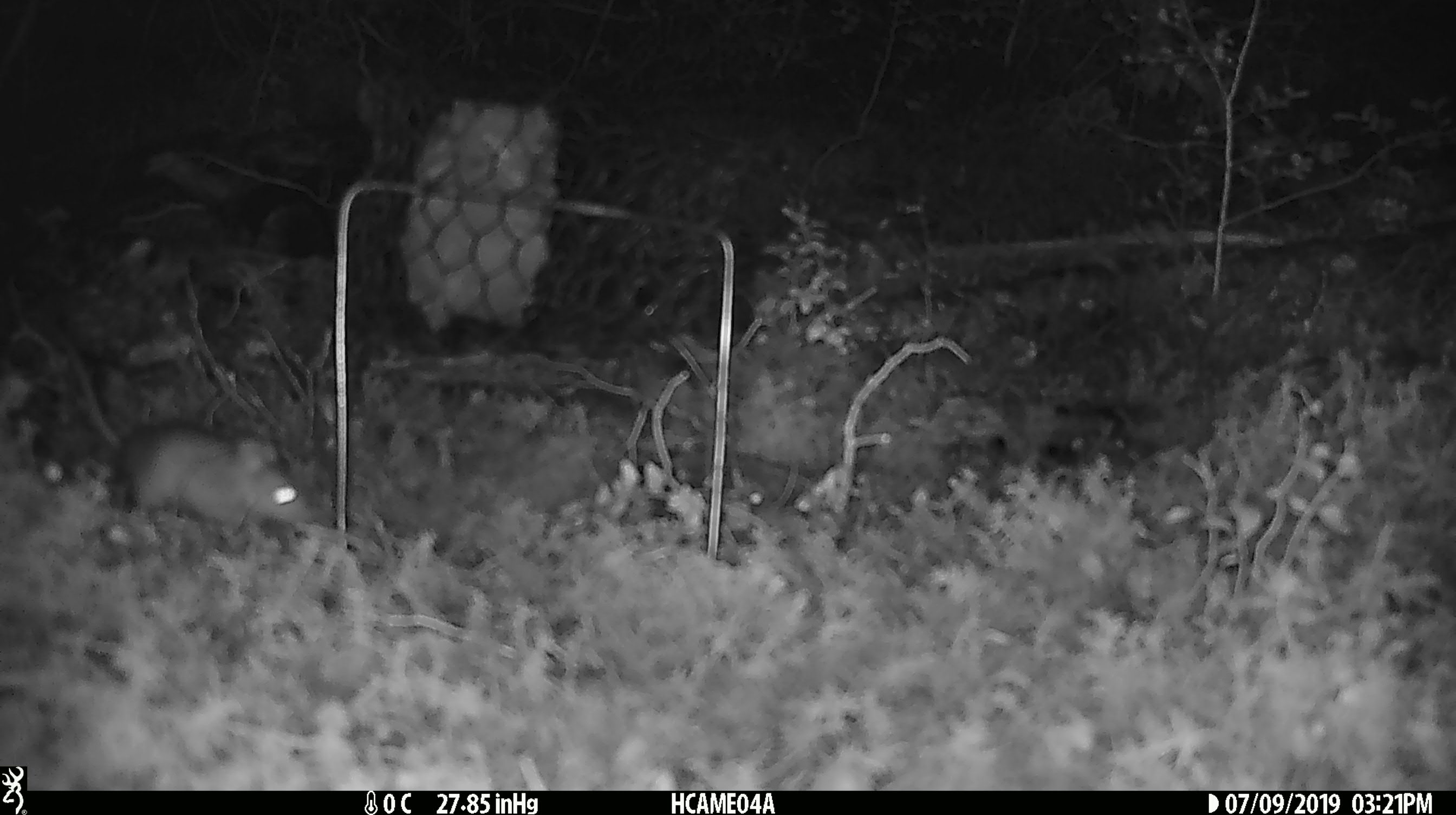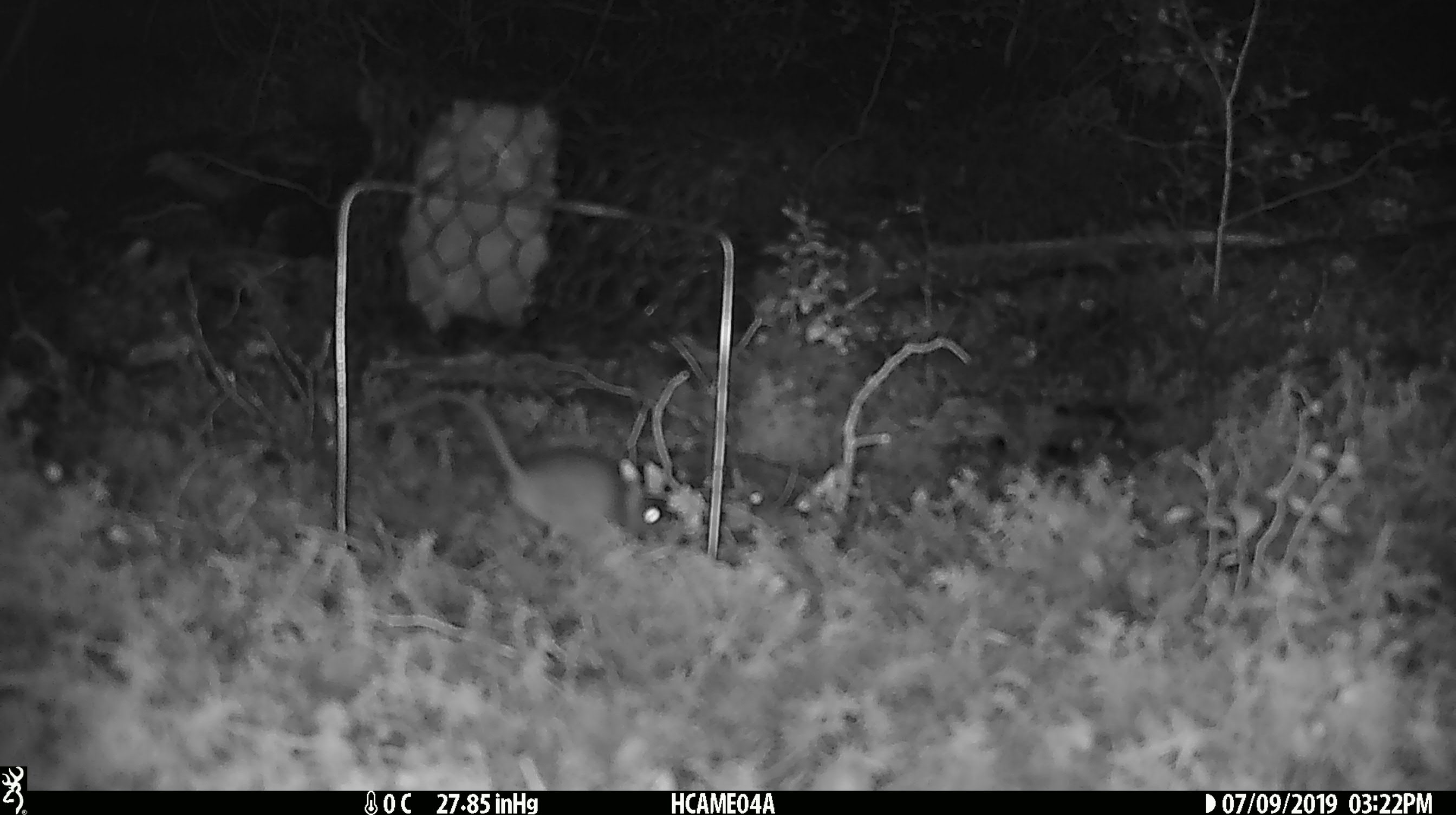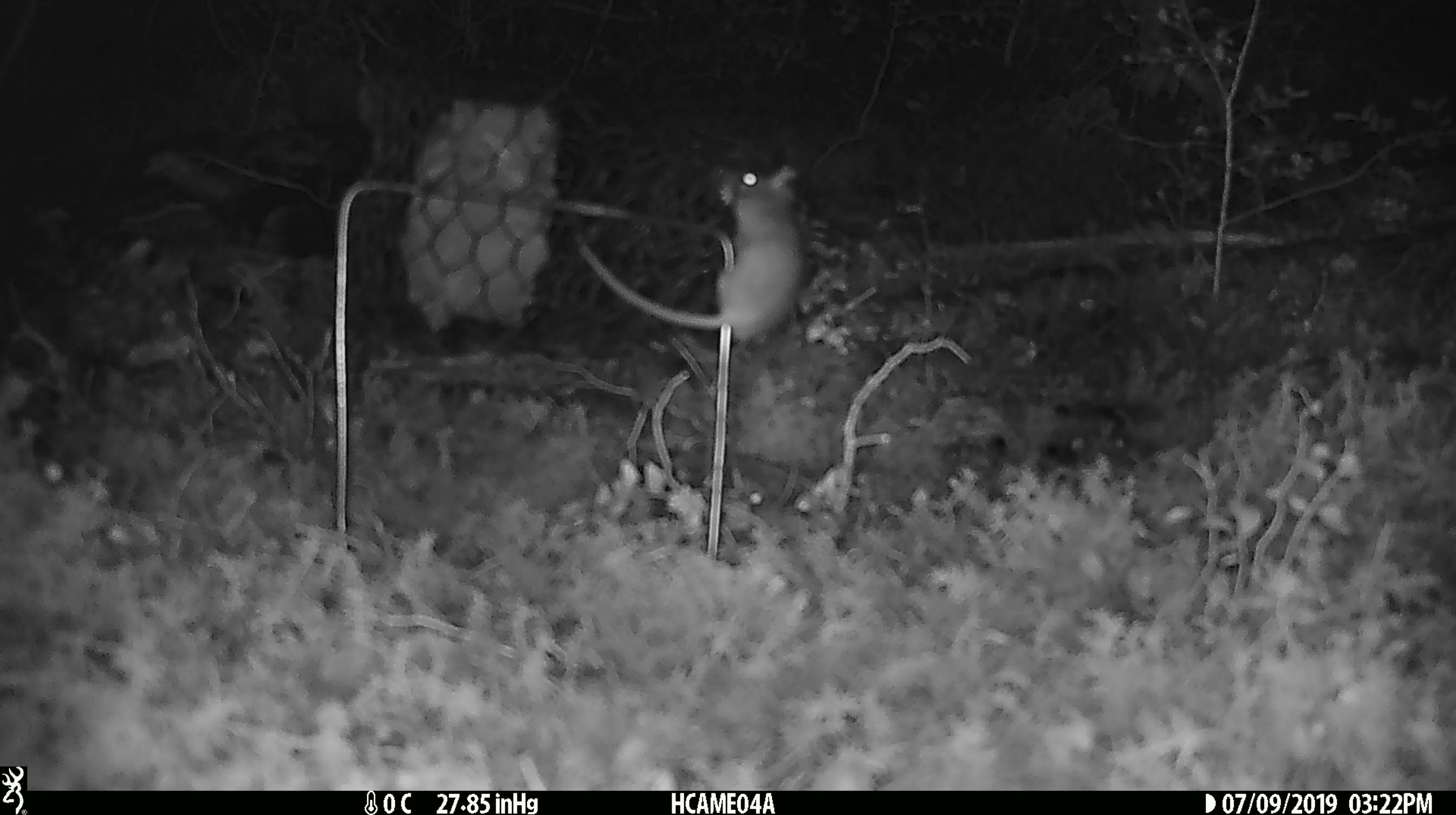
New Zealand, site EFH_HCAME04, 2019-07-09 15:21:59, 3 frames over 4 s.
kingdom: Animalia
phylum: Chordata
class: Mammalia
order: Rodentia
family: Muridae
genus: Mus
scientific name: Mus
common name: mouse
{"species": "mouse (Mus)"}